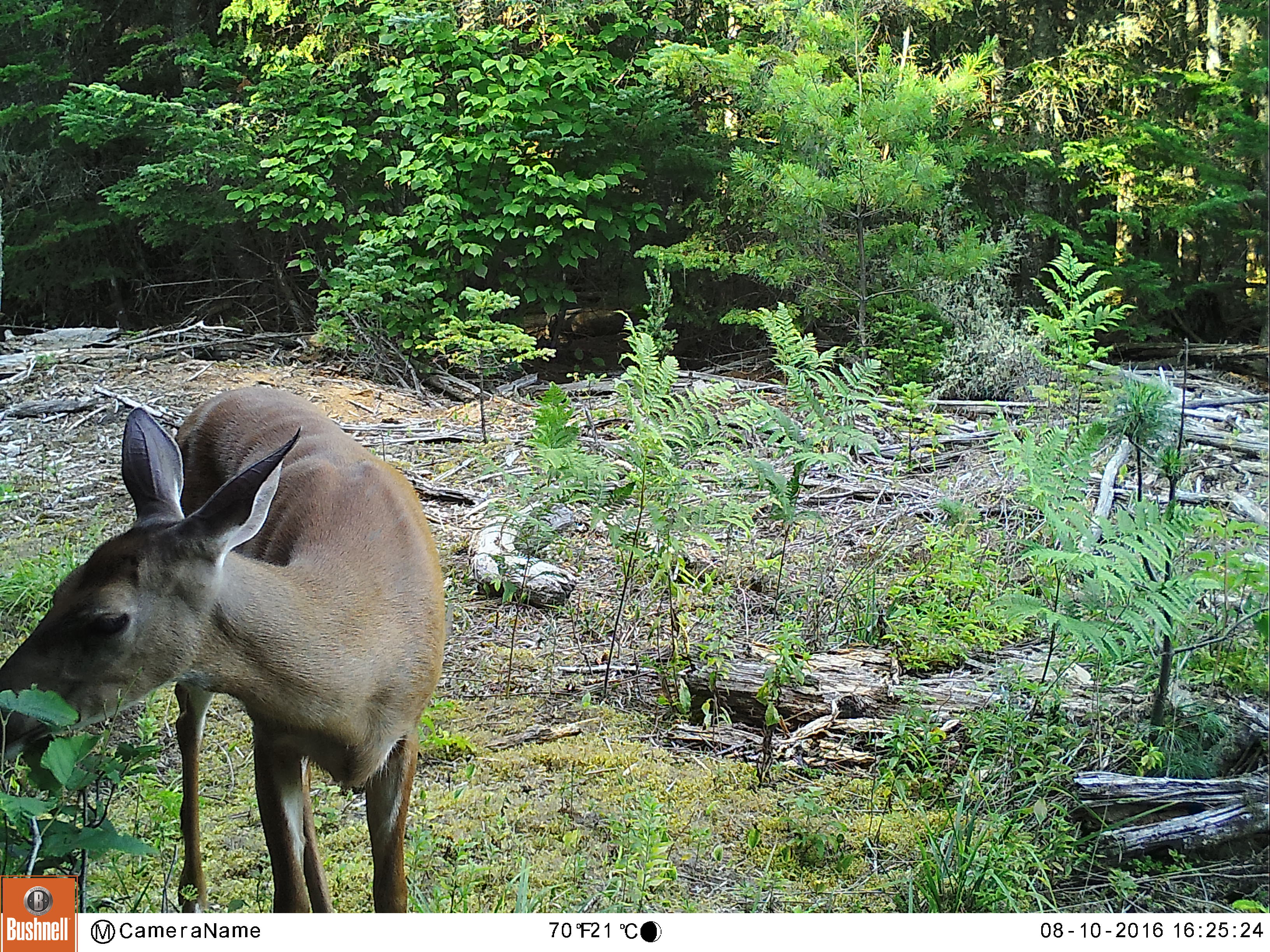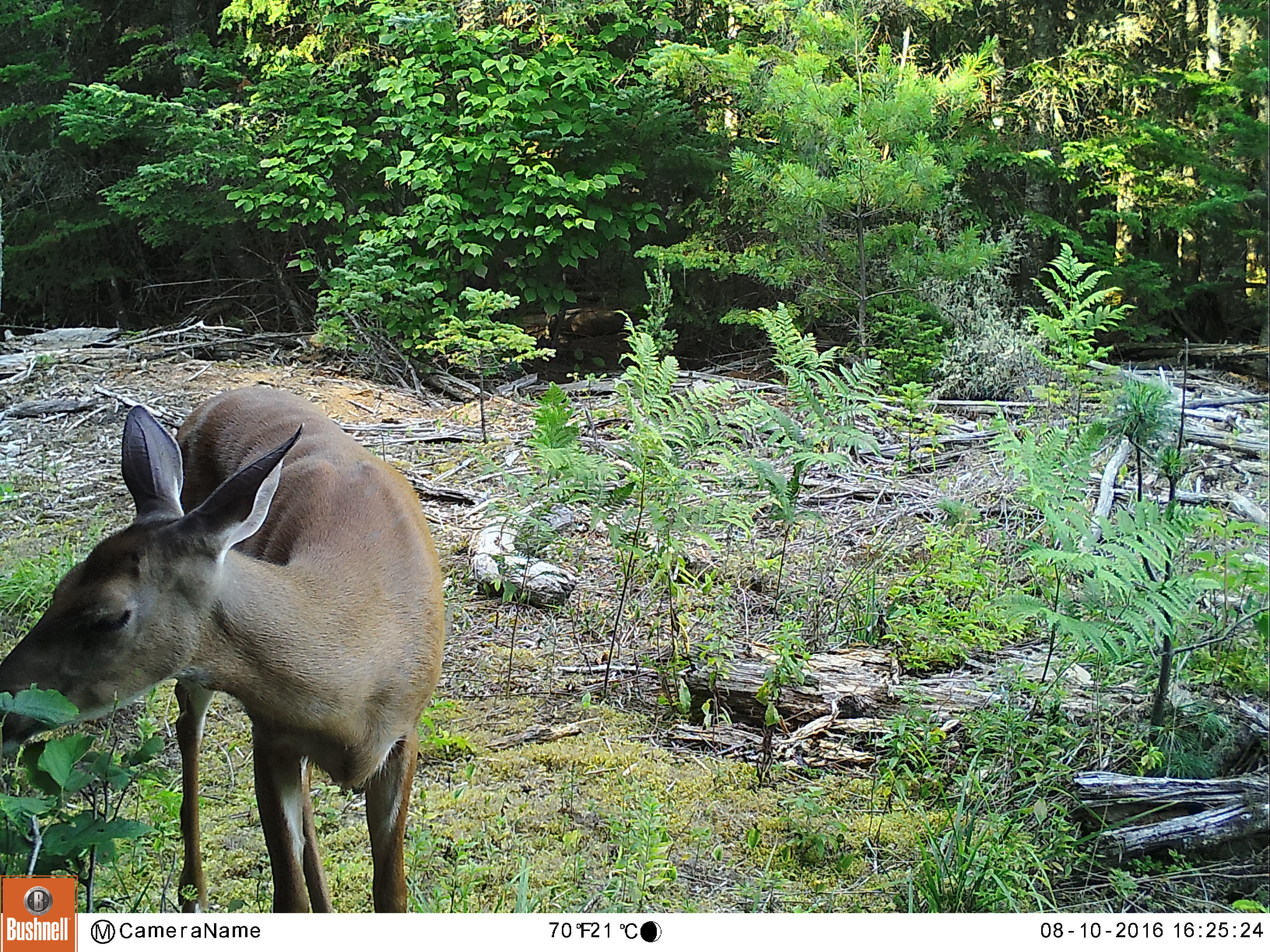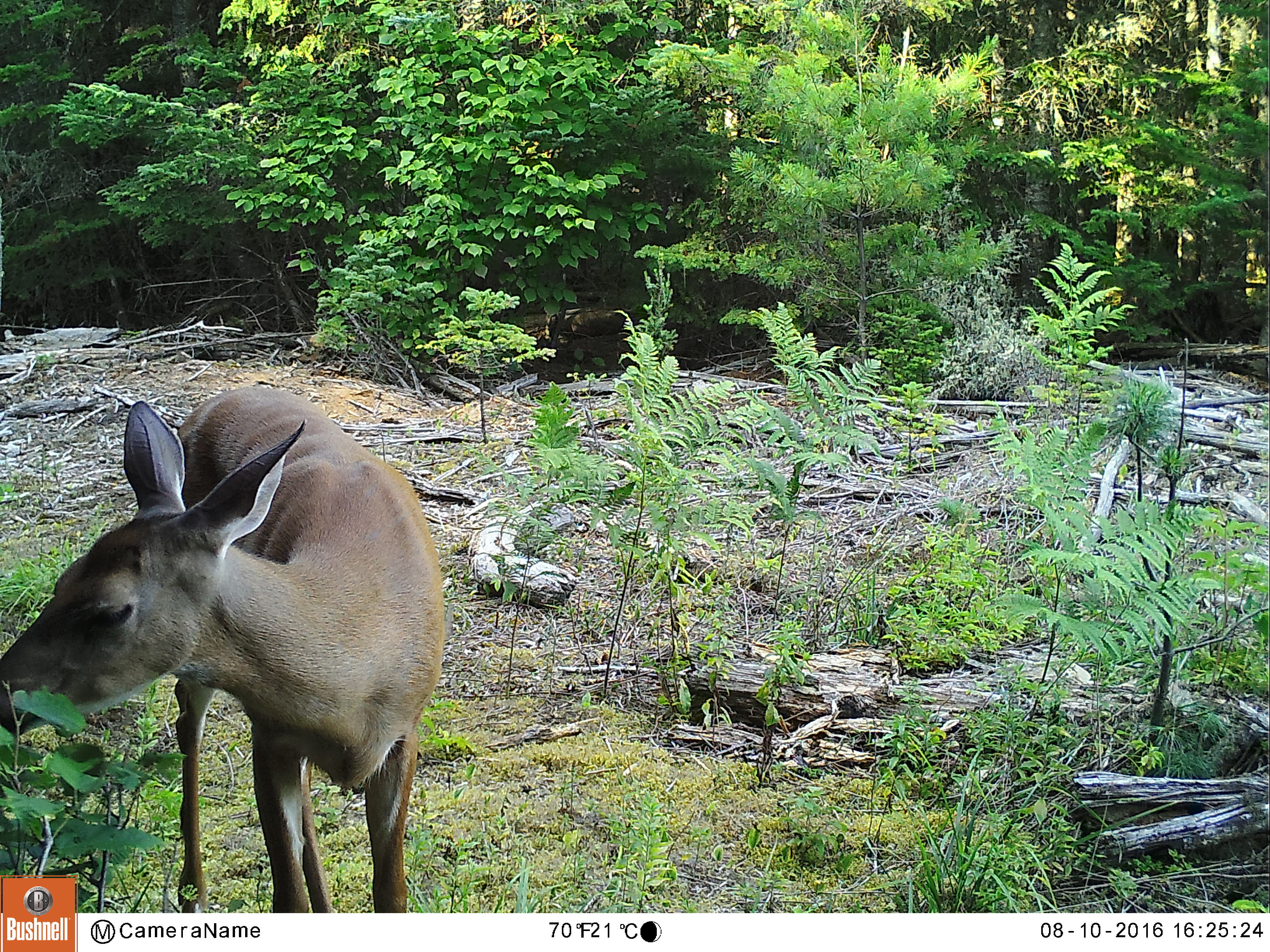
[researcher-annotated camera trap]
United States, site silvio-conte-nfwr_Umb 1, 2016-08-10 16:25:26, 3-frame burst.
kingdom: Animalia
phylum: Chordata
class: Mammalia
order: Artiodactyla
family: Cervidae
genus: Odocoileus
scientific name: Odocoileus virginianus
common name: white-tailed deer